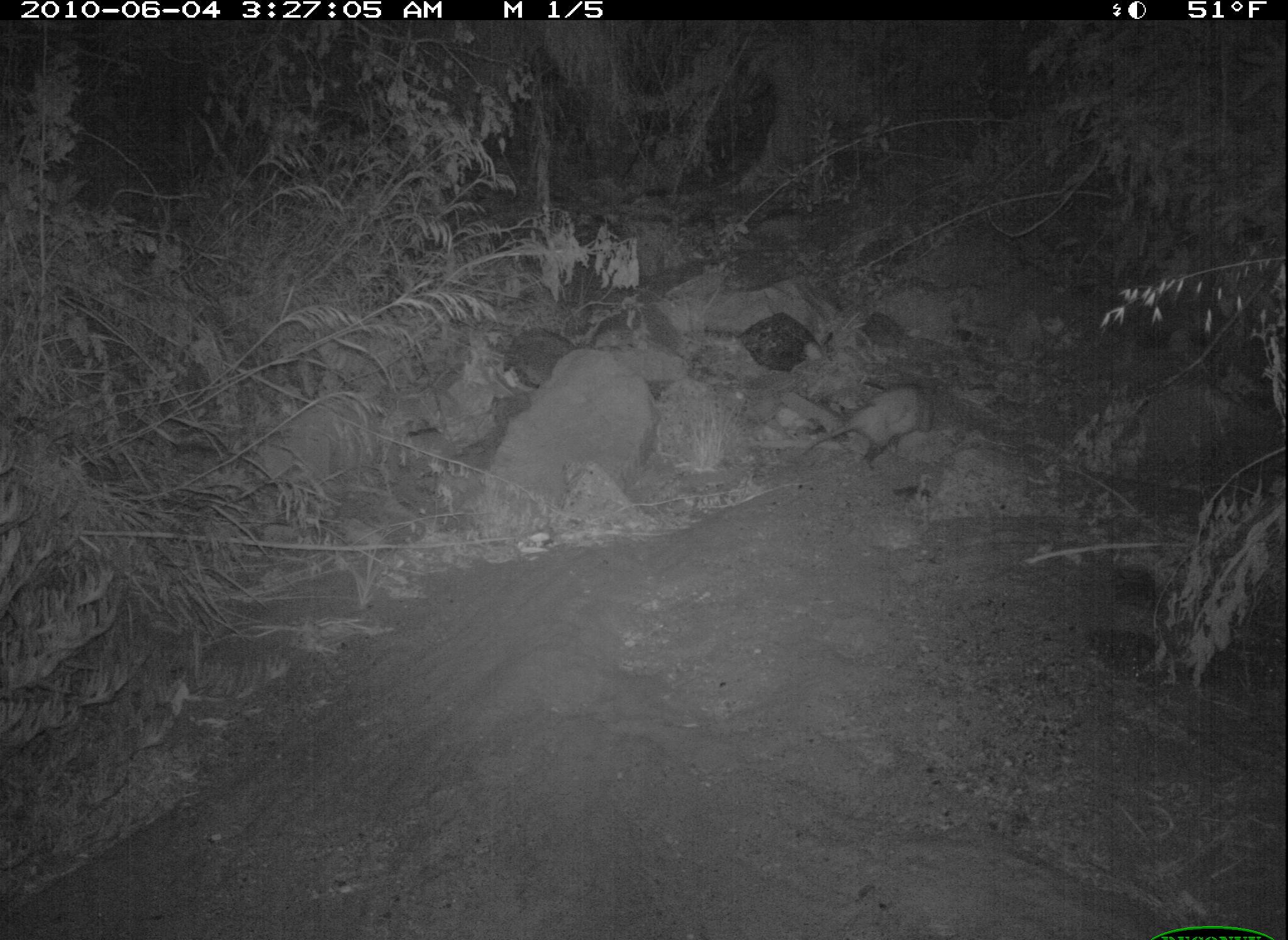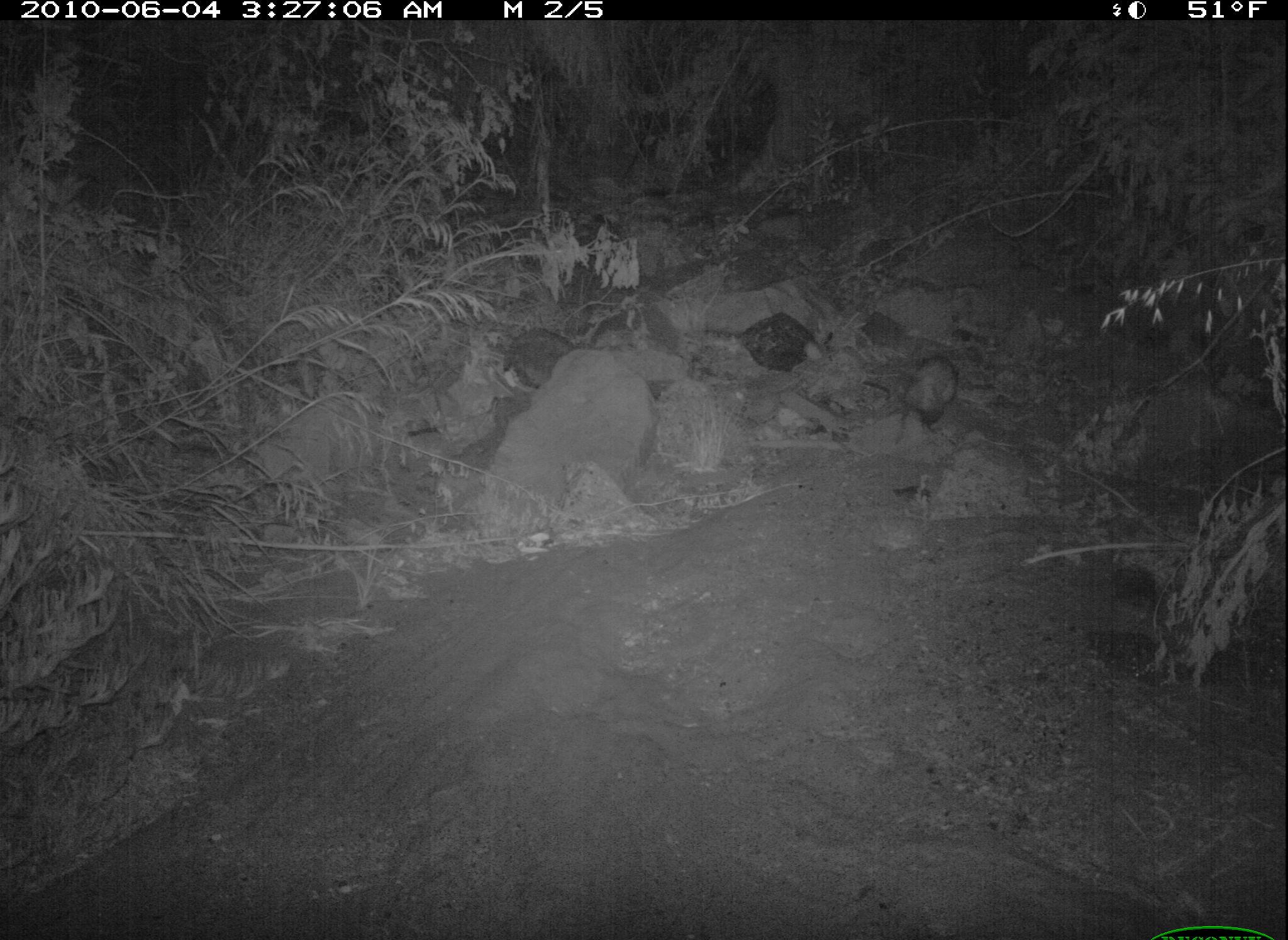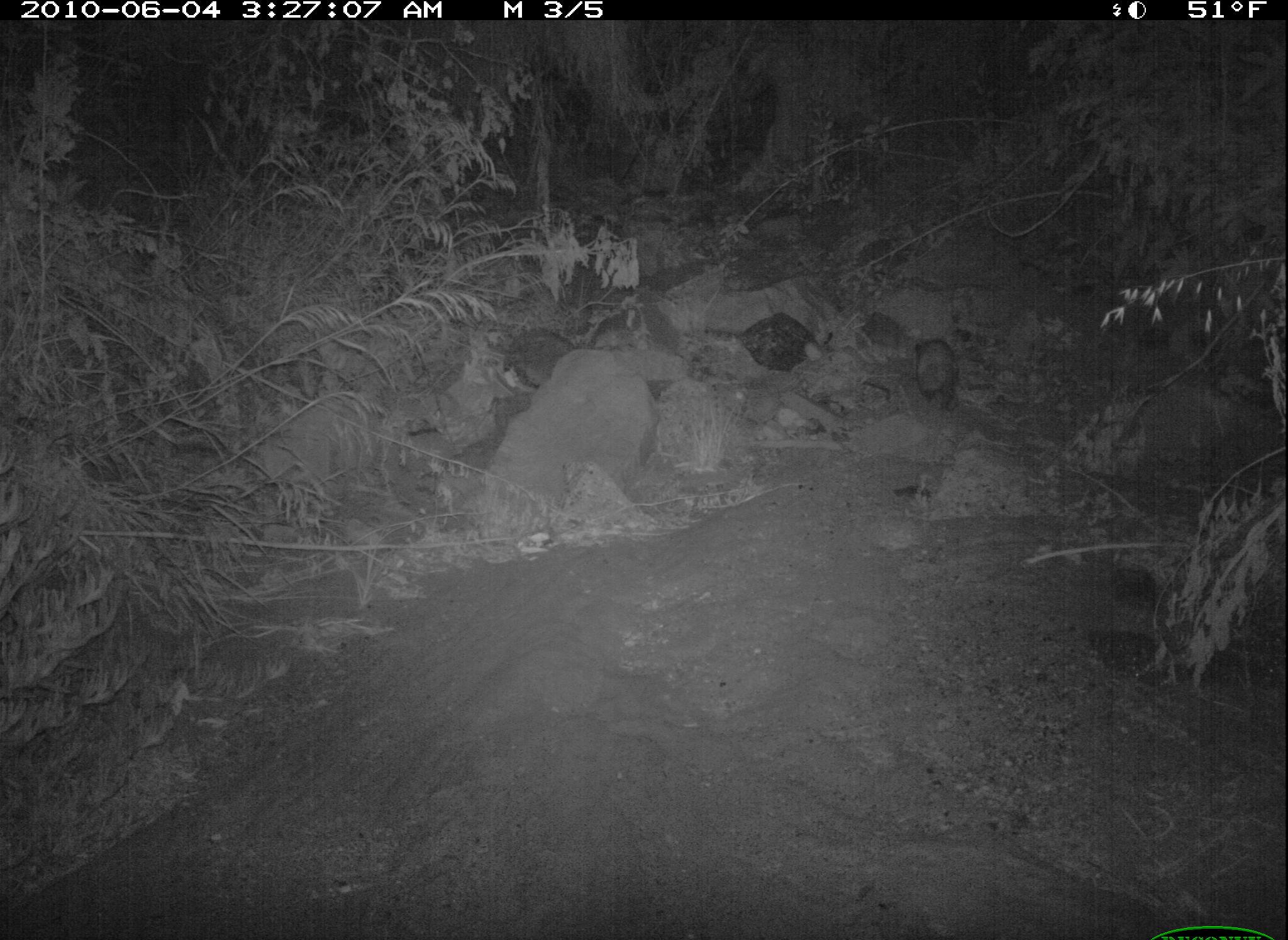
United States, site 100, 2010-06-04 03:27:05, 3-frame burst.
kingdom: Animalia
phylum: Chordata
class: Mammalia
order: Didelphimorphia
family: Didelphidae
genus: Didelphis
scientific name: Didelphis virginiana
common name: virginia opossum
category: opossum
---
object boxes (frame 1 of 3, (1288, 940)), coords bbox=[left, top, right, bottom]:
opossum: bbox=[791, 356, 992, 493]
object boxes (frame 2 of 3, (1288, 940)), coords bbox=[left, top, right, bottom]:
opossum: bbox=[884, 343, 979, 464]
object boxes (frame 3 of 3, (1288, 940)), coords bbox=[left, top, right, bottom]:
opossum: bbox=[898, 314, 976, 428]